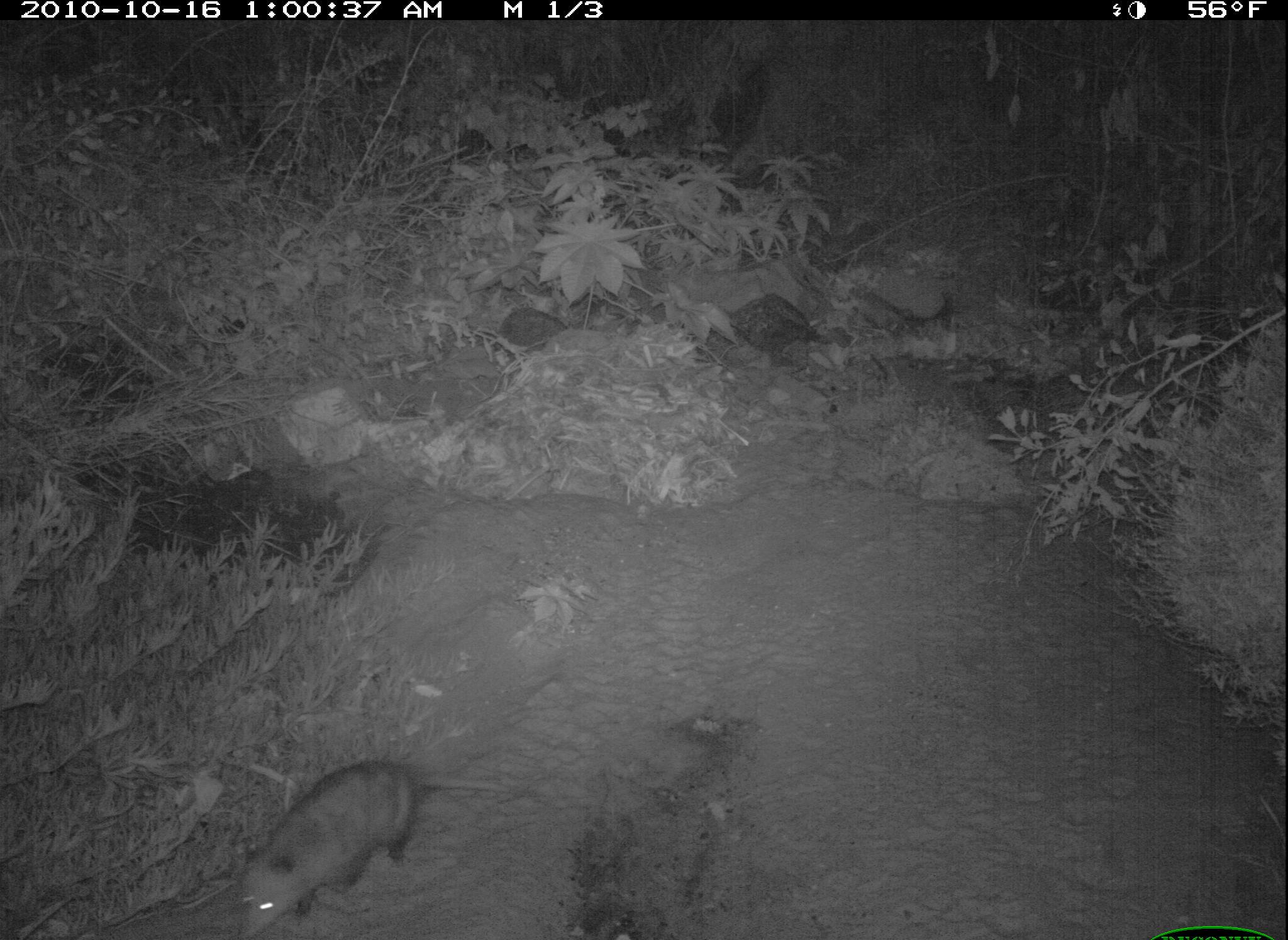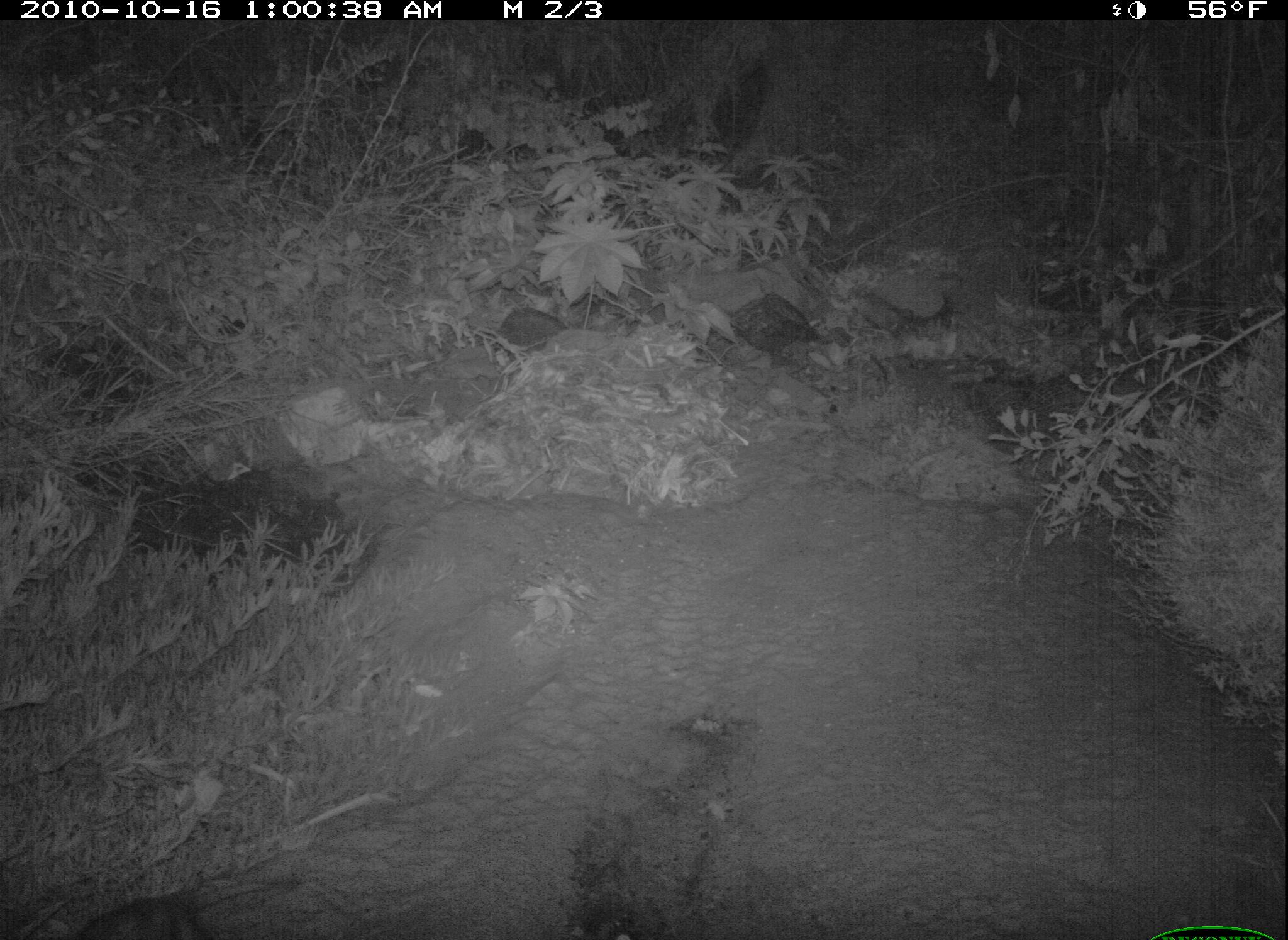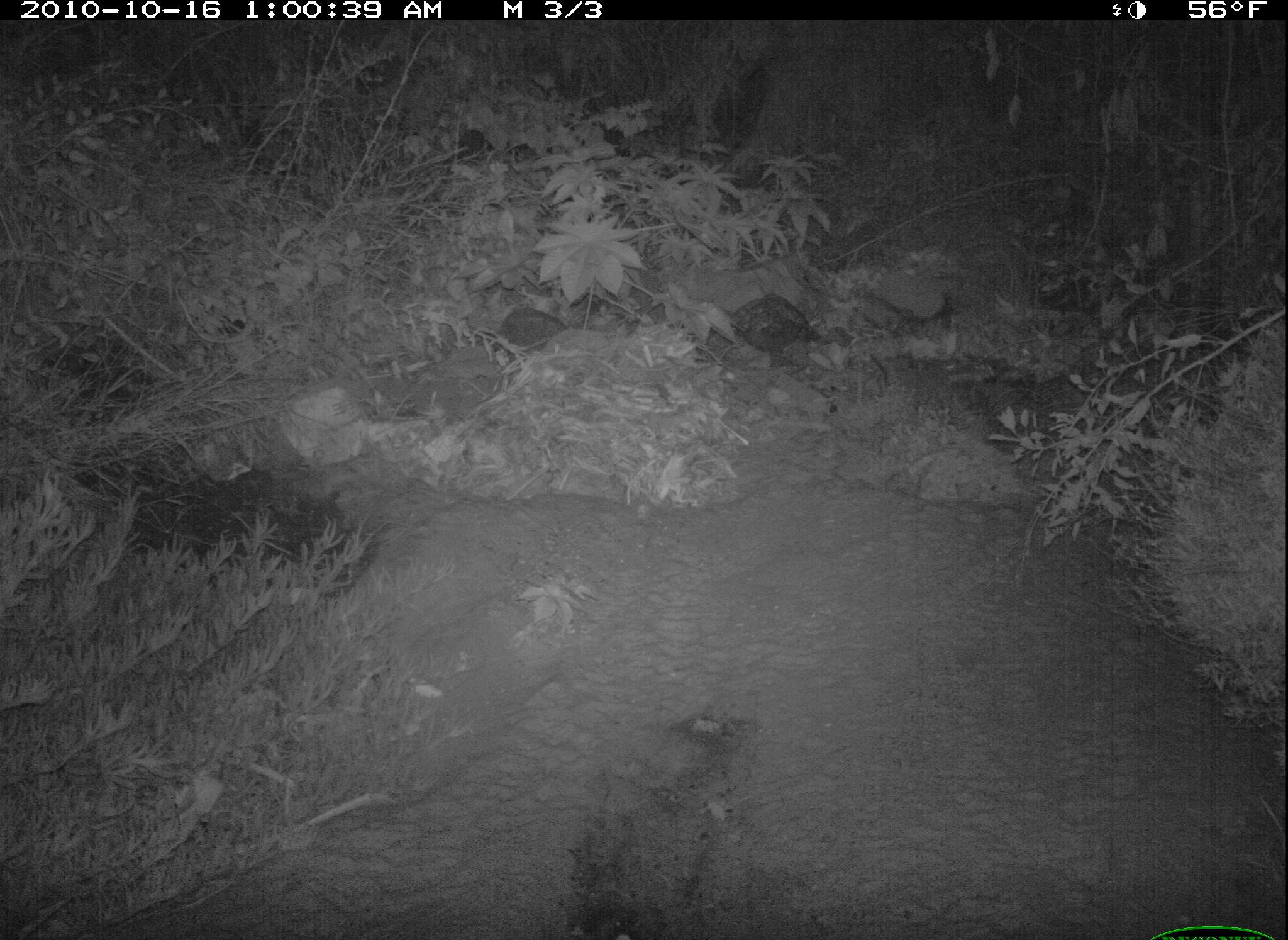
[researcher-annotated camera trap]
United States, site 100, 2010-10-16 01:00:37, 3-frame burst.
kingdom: Animalia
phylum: Chordata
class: Mammalia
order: Didelphimorphia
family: Didelphidae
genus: Didelphis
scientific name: Didelphis virginiana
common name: virginia opossum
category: opossum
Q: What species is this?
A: Opossum (virginia opossum) (Didelphis virginiana).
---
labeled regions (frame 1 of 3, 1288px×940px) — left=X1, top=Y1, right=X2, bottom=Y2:
opossum: left=180, top=743, right=520, bottom=940